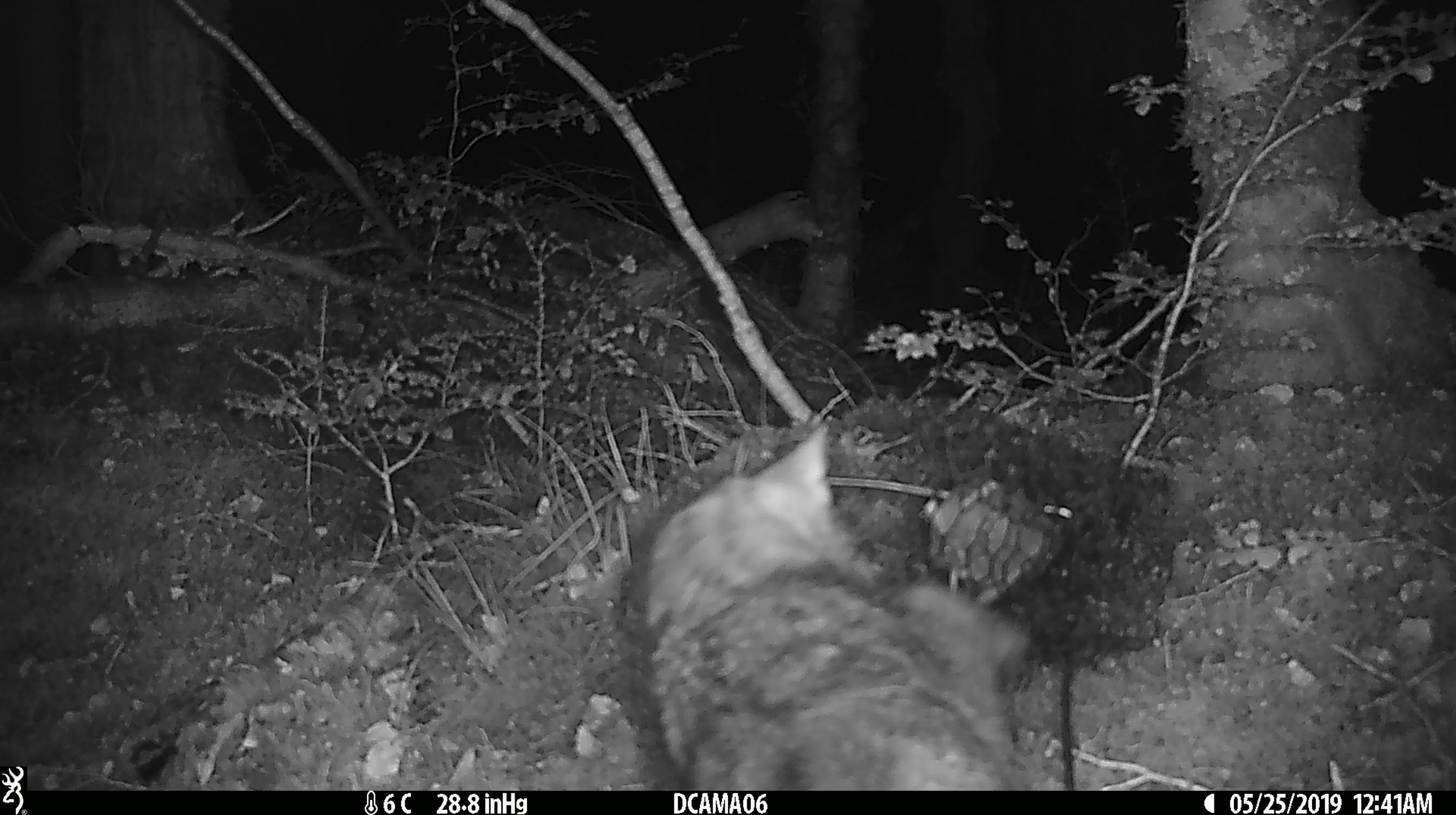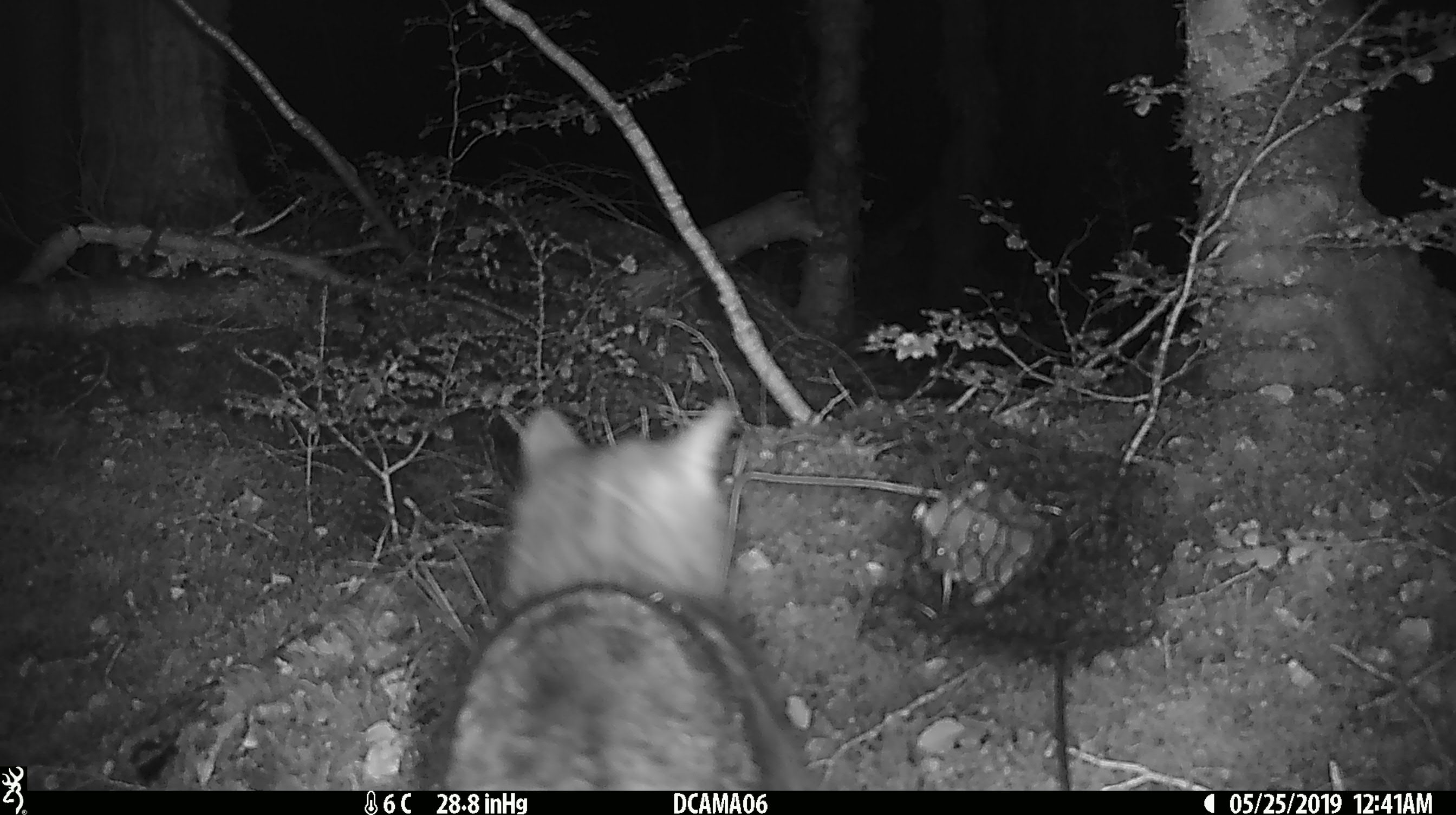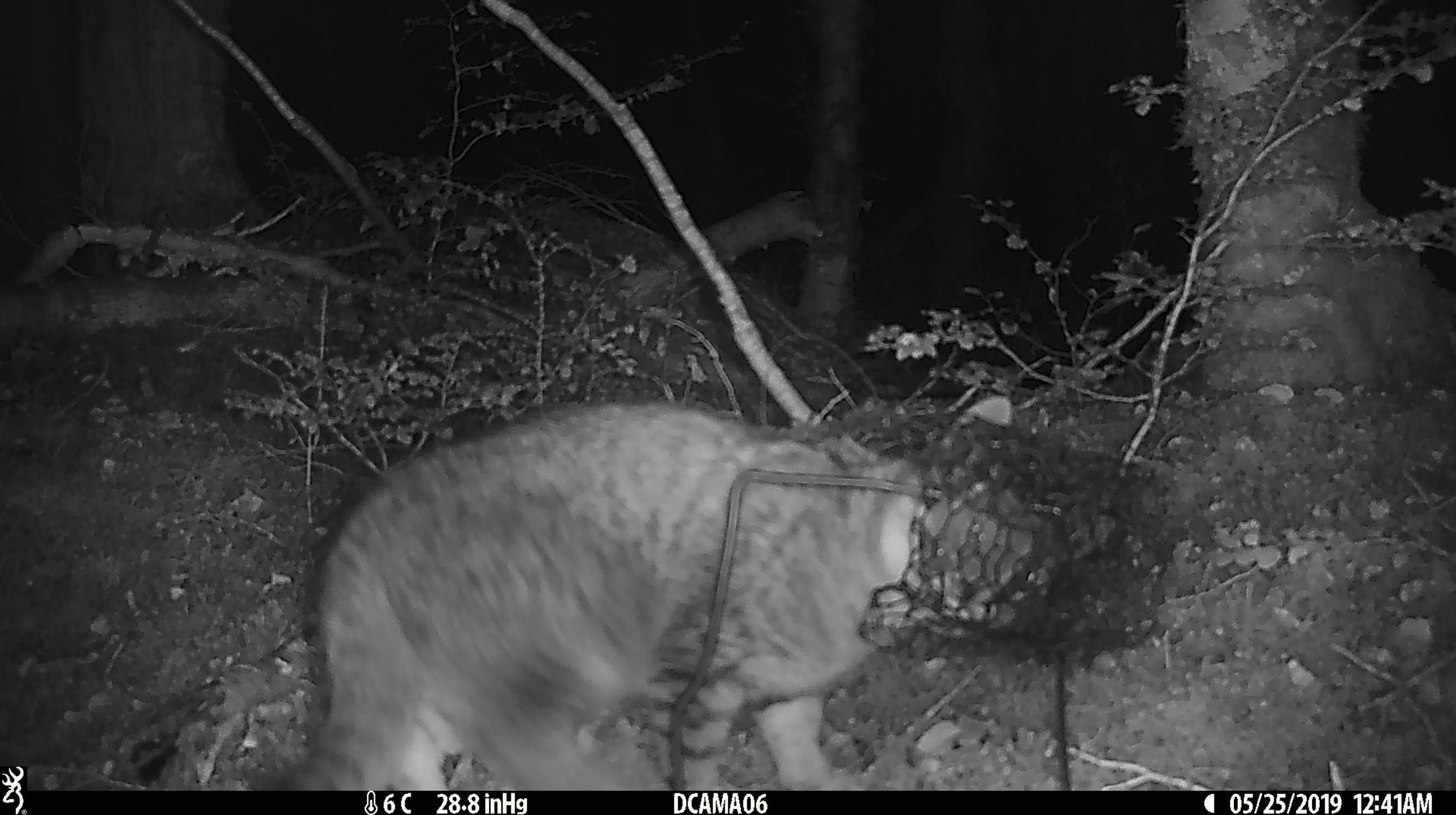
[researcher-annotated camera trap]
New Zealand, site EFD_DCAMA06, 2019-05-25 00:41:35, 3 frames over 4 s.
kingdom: Animalia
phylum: Chordata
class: Mammalia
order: Carnivora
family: Felidae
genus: Felis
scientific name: Felis catus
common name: domestic cat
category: cat